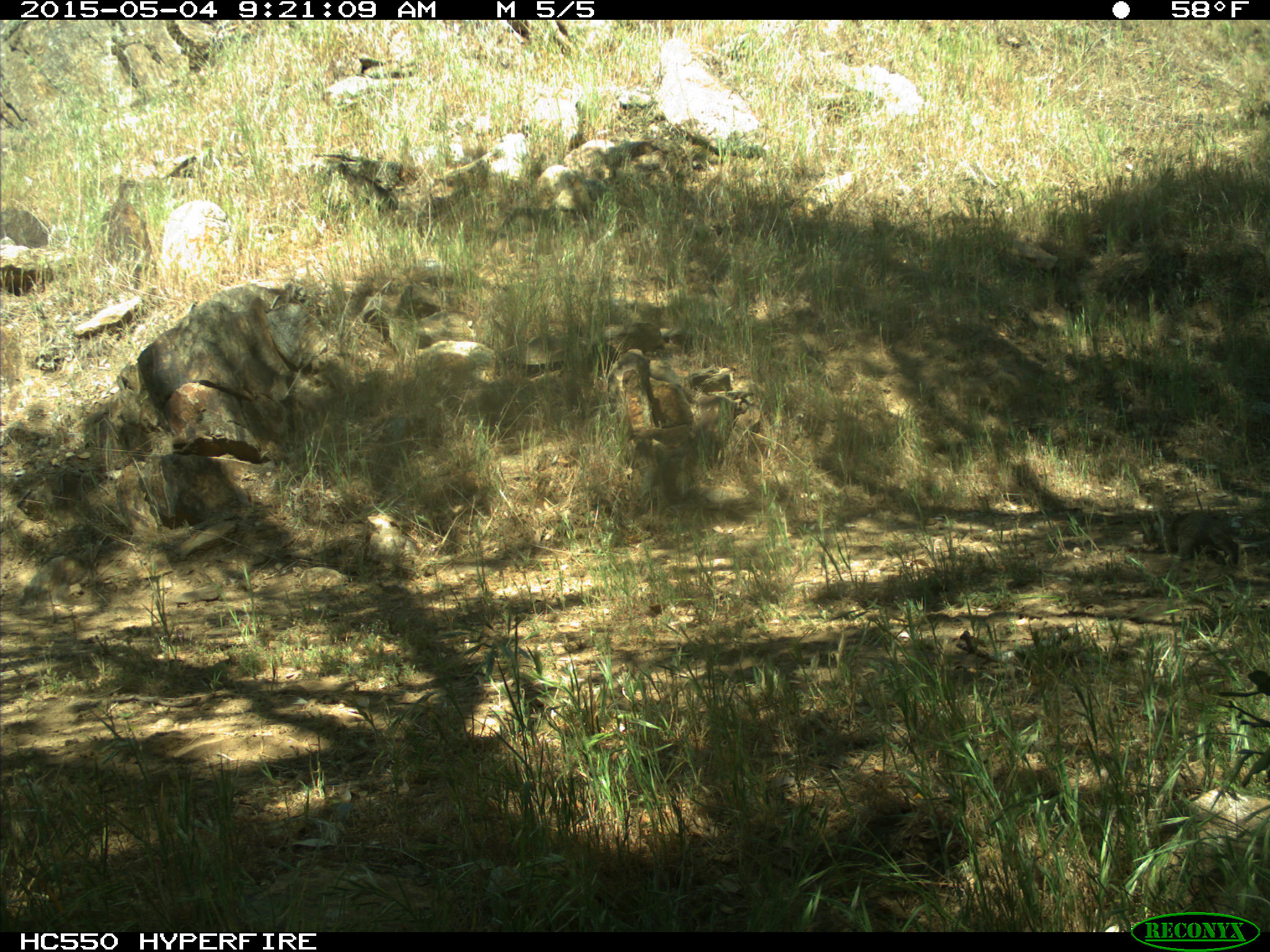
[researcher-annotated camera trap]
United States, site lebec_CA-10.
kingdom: Animalia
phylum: Chordata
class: Mammalia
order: Rodentia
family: Sciuridae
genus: Otospermophilus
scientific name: Otospermophilus beecheyi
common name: california ground squirrel